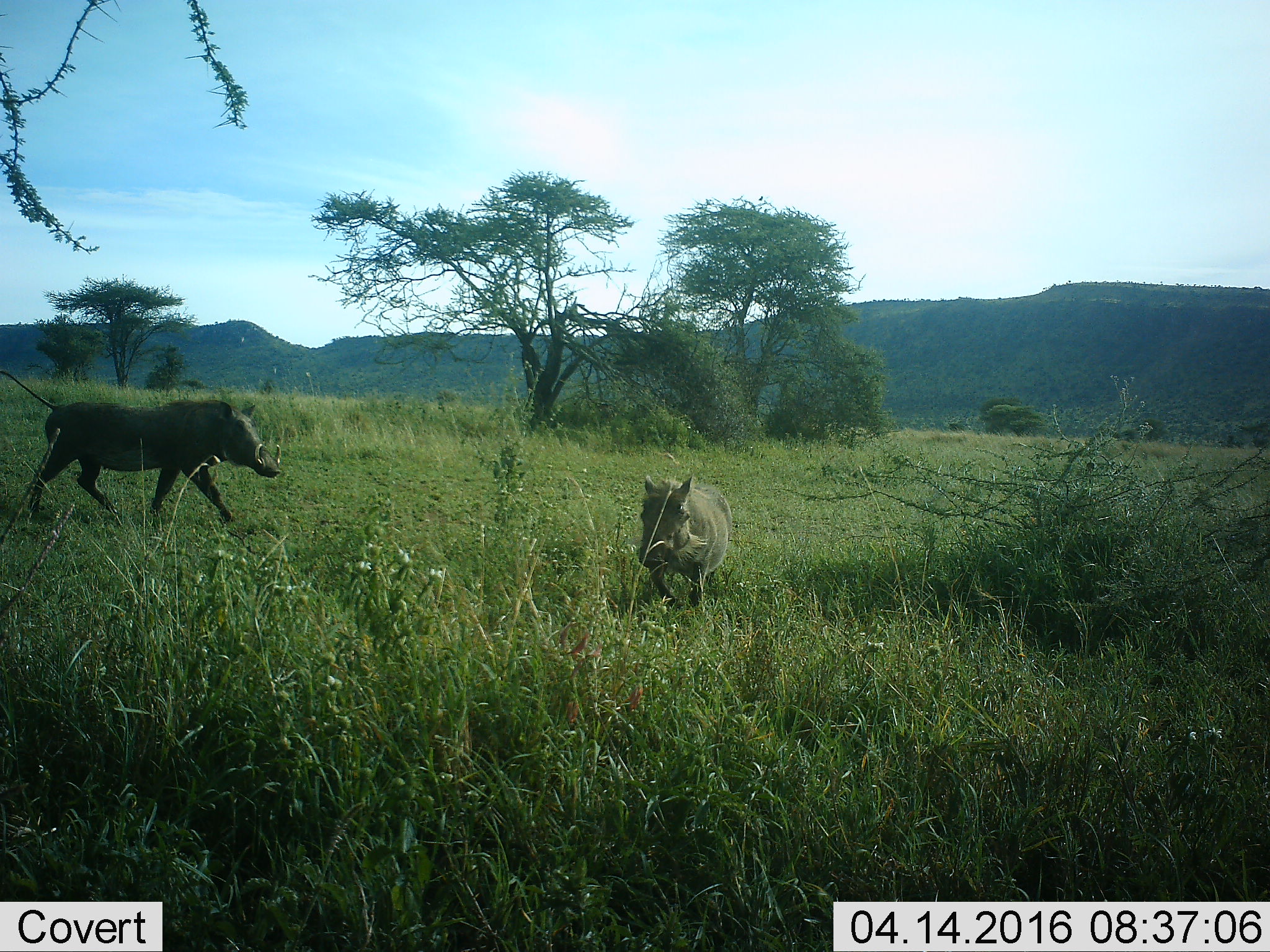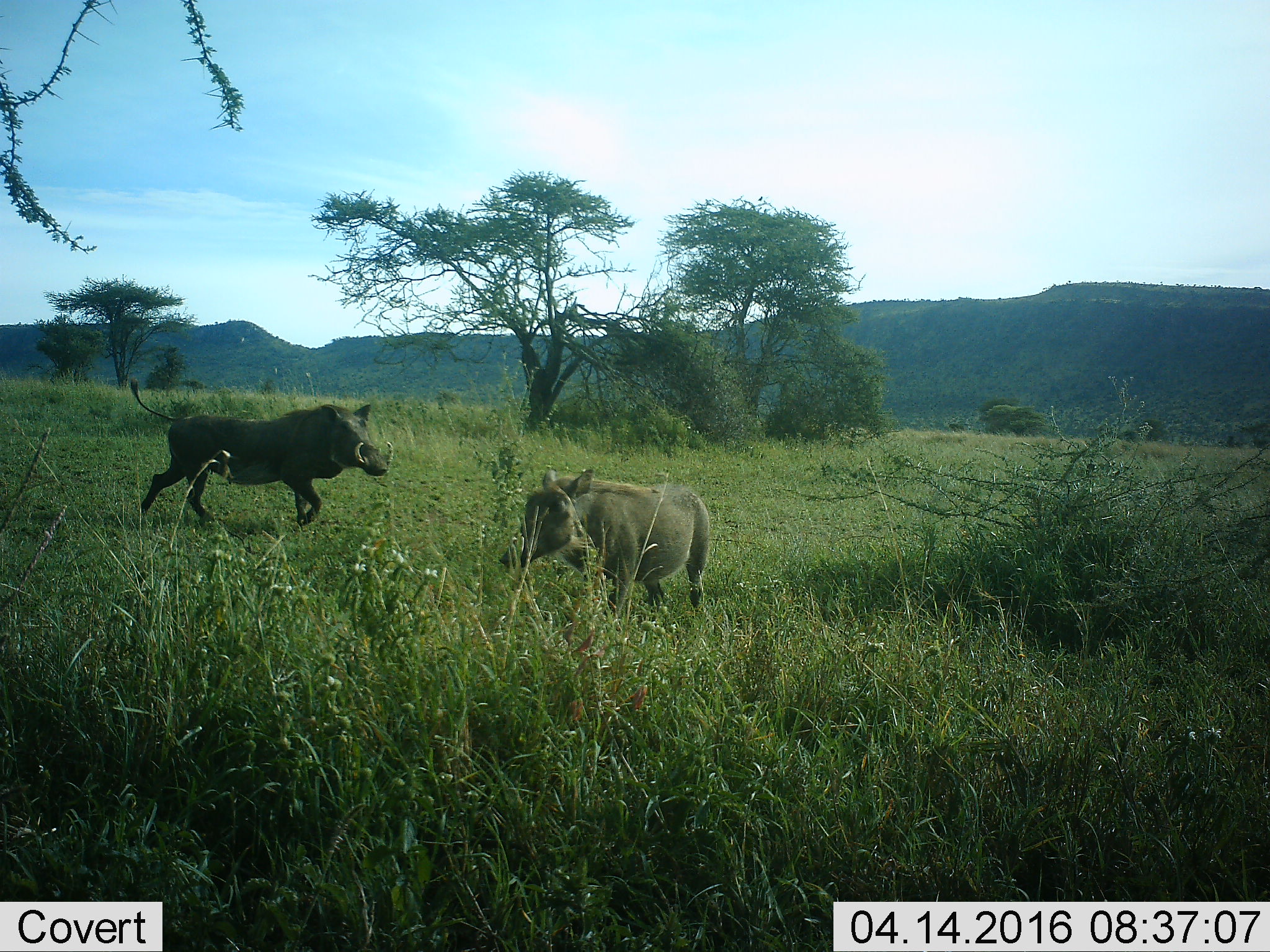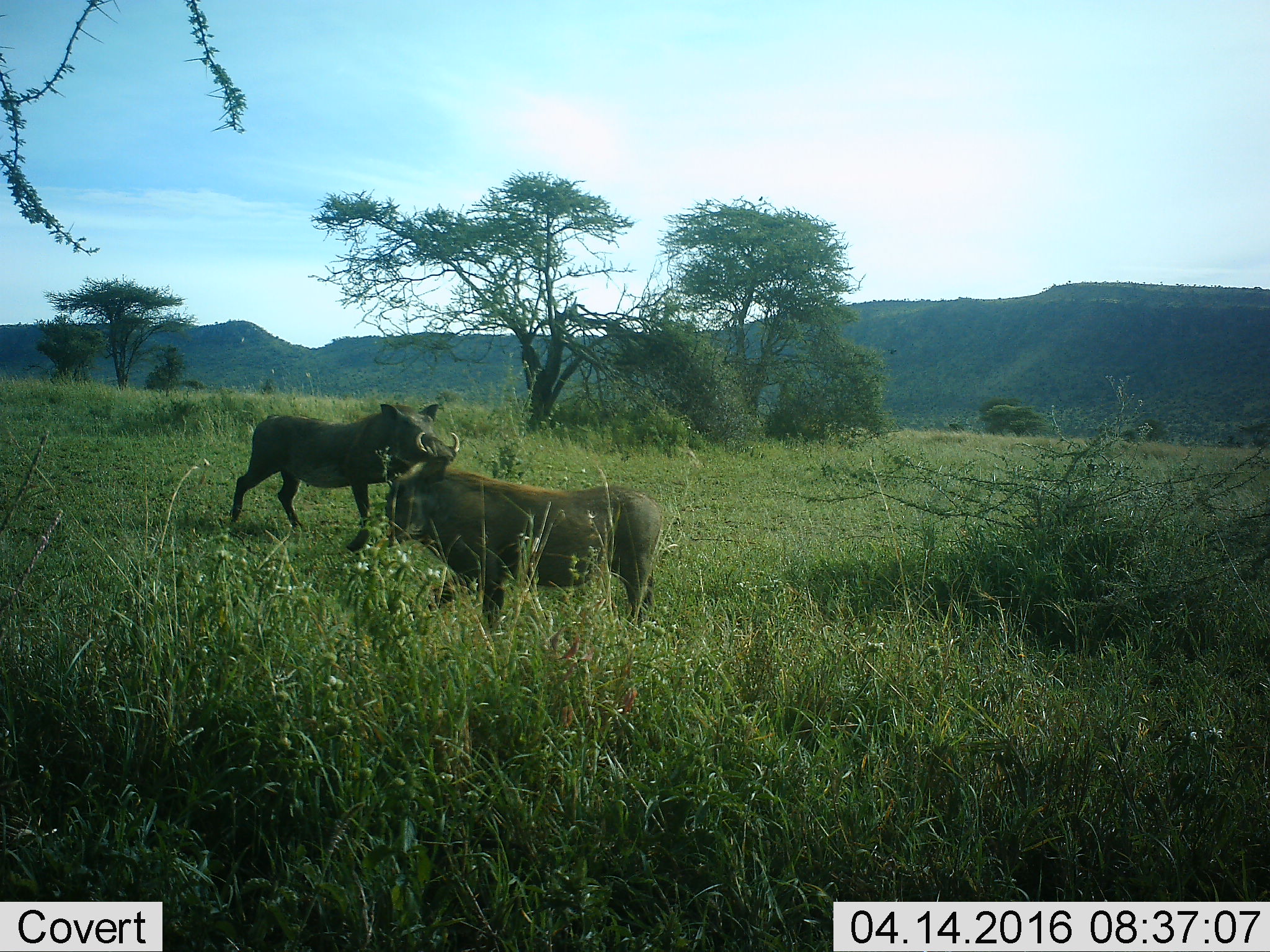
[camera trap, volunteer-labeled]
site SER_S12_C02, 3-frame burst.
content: unidentified animal